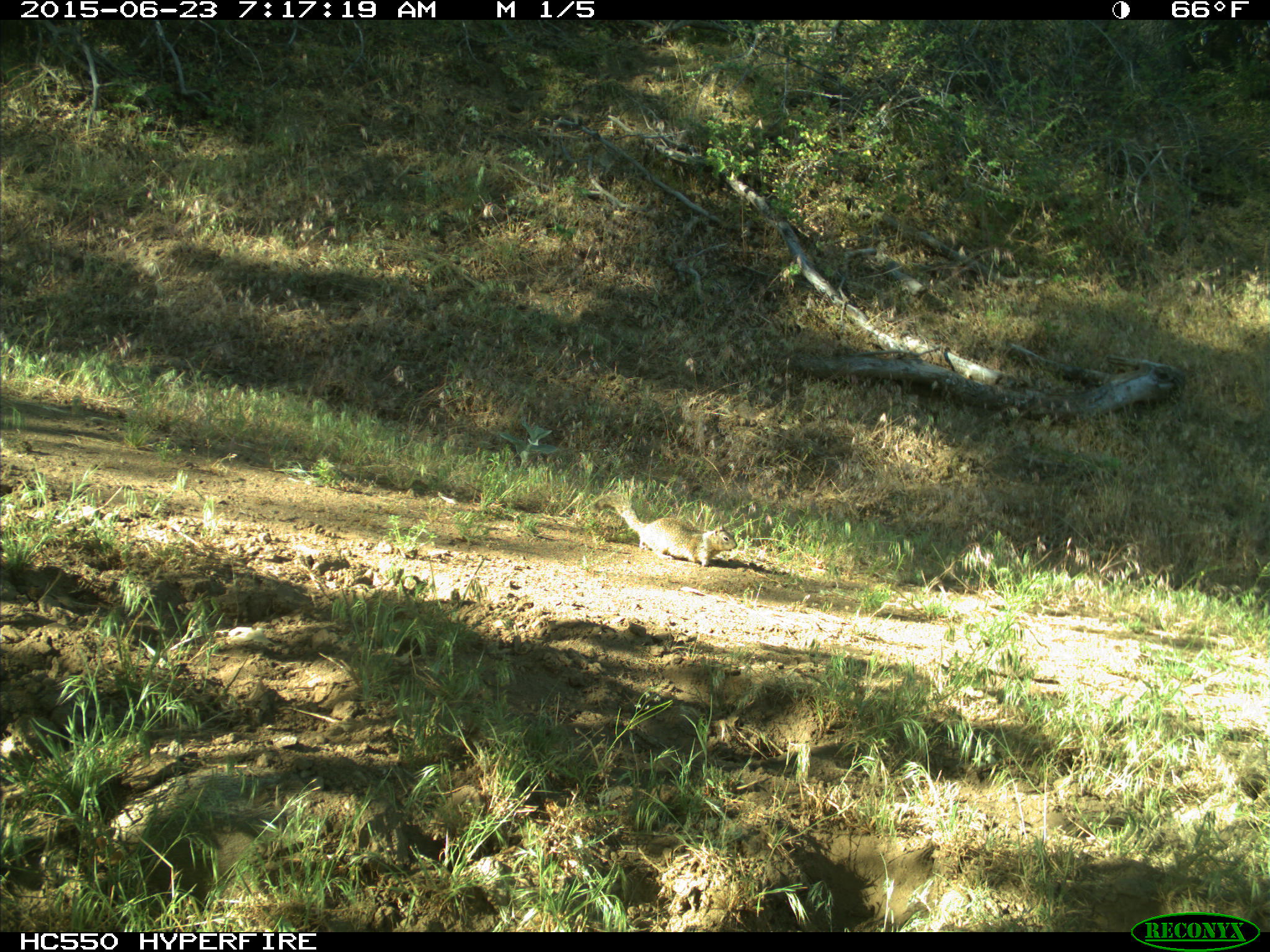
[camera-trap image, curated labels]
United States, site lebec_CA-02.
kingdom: Animalia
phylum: Chordata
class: Mammalia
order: Rodentia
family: Sciuridae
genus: Otospermophilus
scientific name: Otospermophilus beecheyi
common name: california ground squirrel